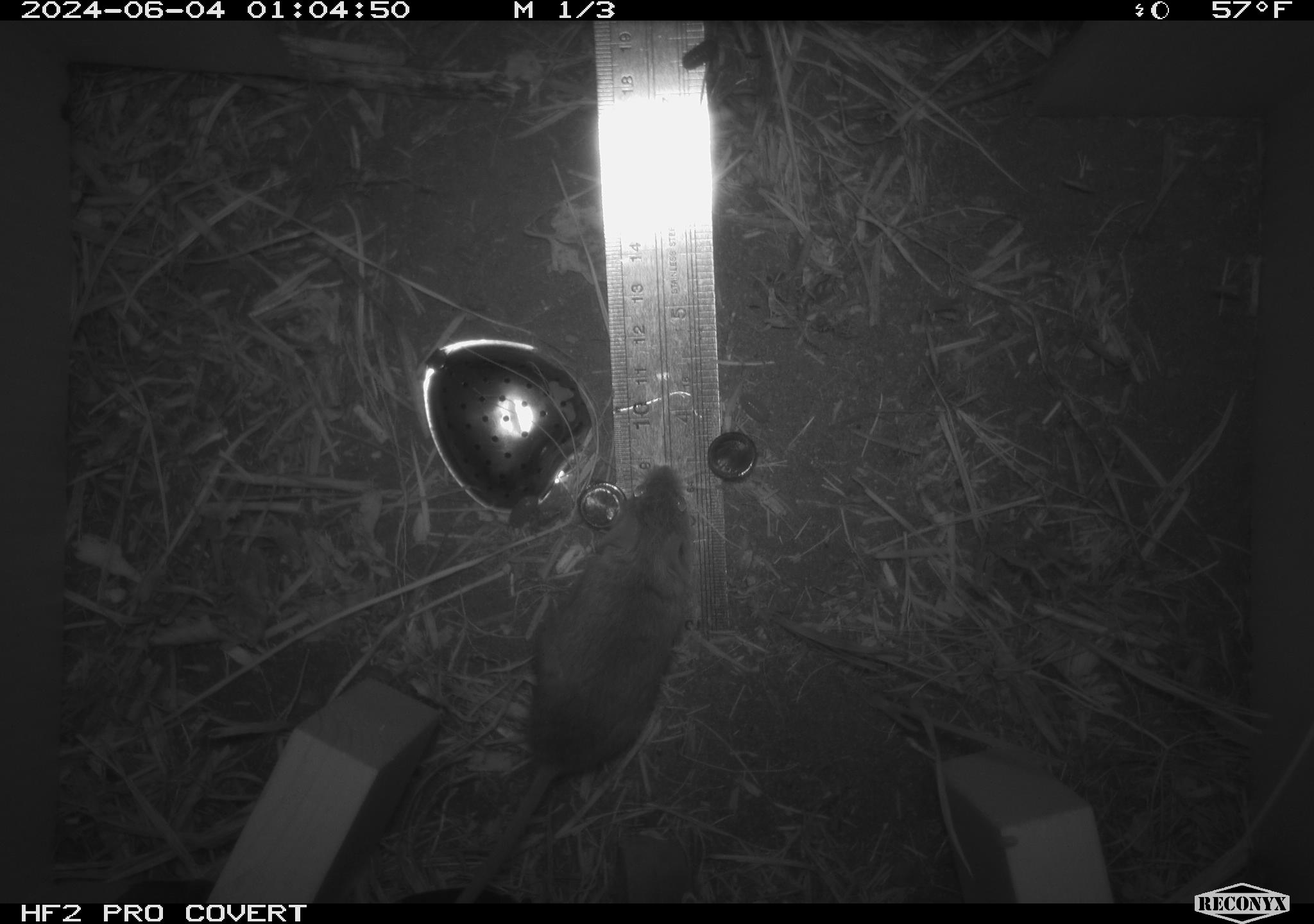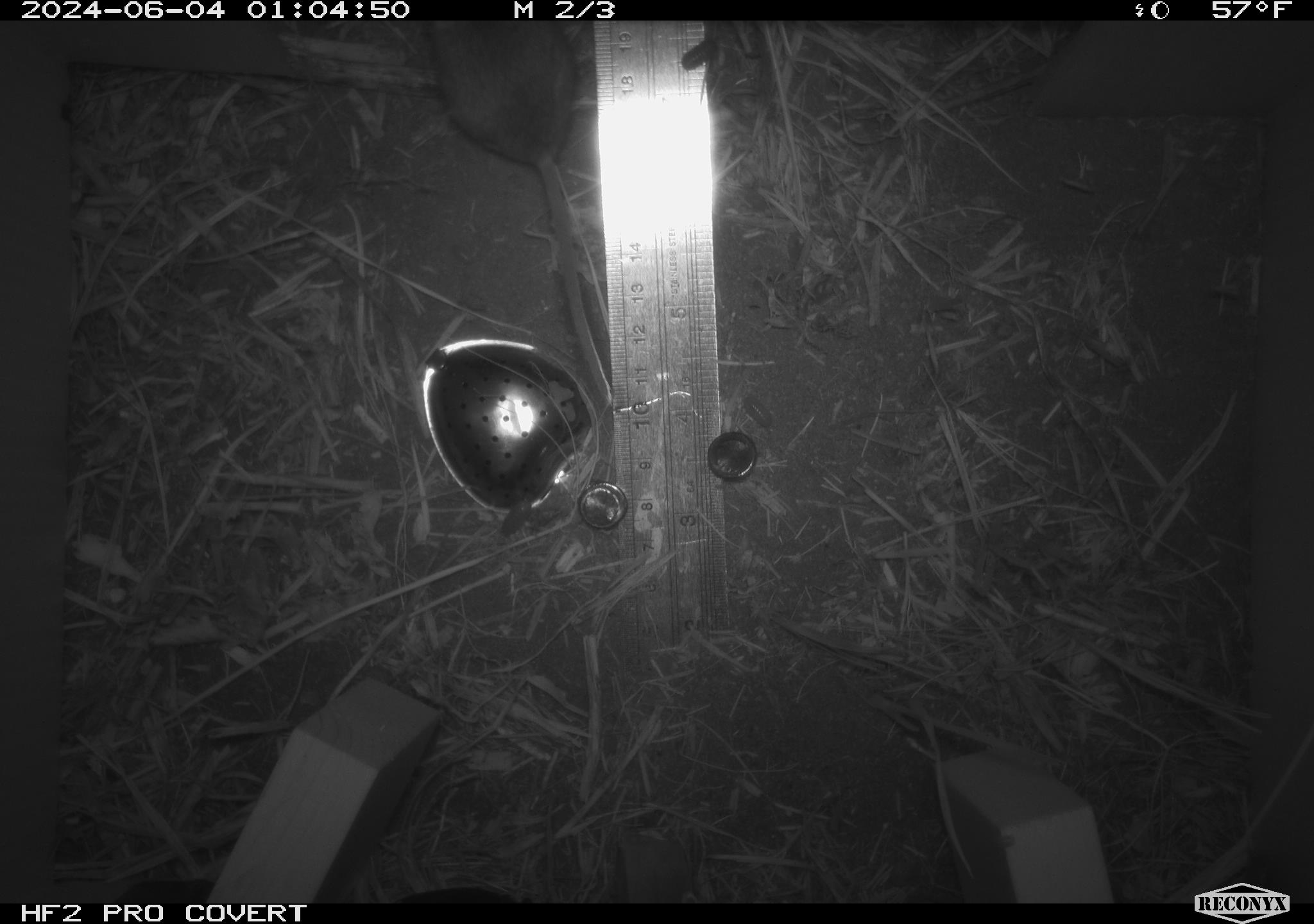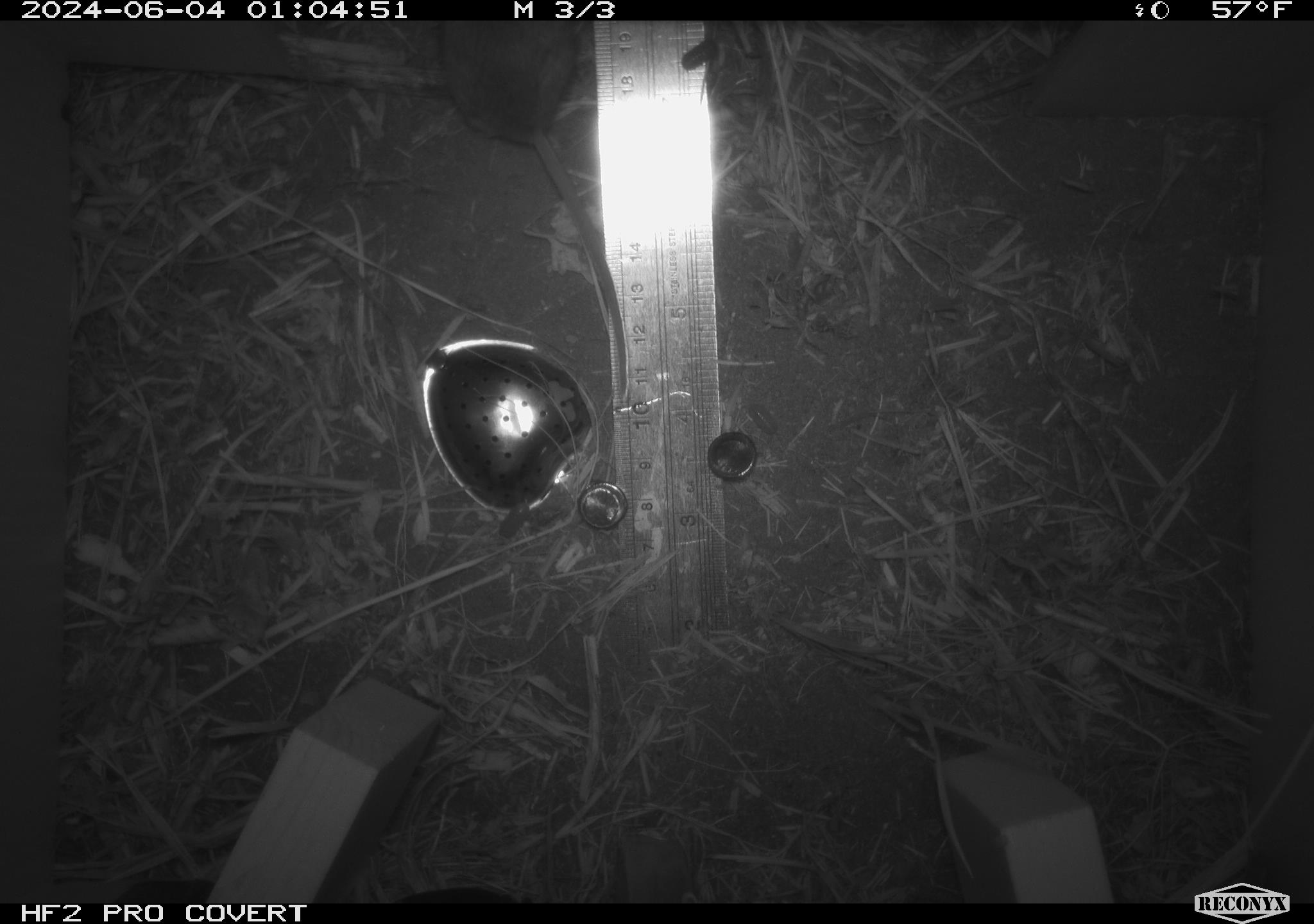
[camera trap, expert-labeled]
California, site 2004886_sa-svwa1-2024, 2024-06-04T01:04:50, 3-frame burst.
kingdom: Animalia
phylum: Arthropoda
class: Malacostraca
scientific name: Malacostraca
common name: amphipods, crabs, isopods, krill, lobsters and shrimps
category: malacostracan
Malacostracan (amphipods, crabs, isopods, krill, lobsters and shrimps) (Malacostraca).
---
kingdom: Animalia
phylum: Chordata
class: Mammalia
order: Rodentia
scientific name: Rodentia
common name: mouse species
Mouse species (Rodentia).